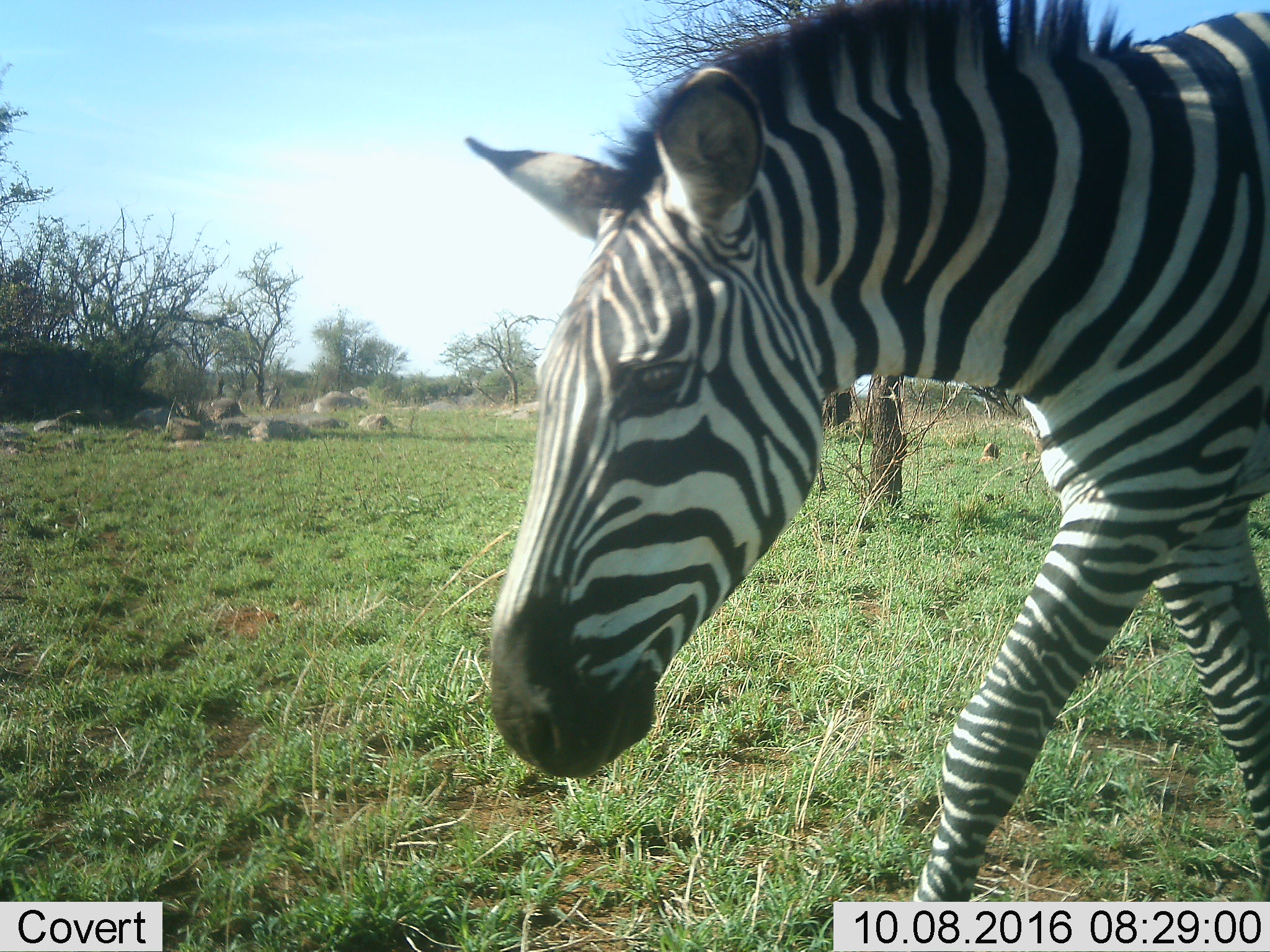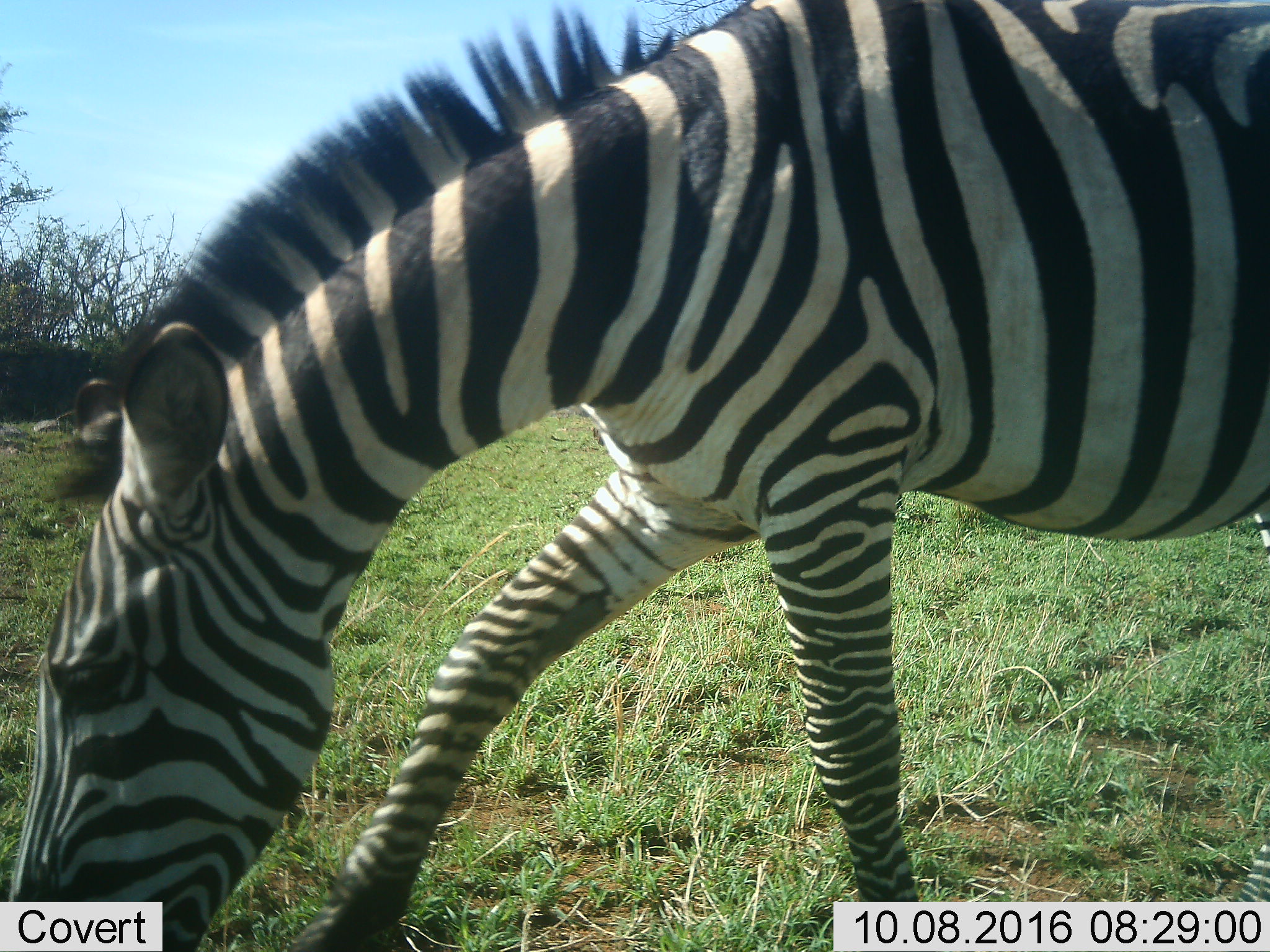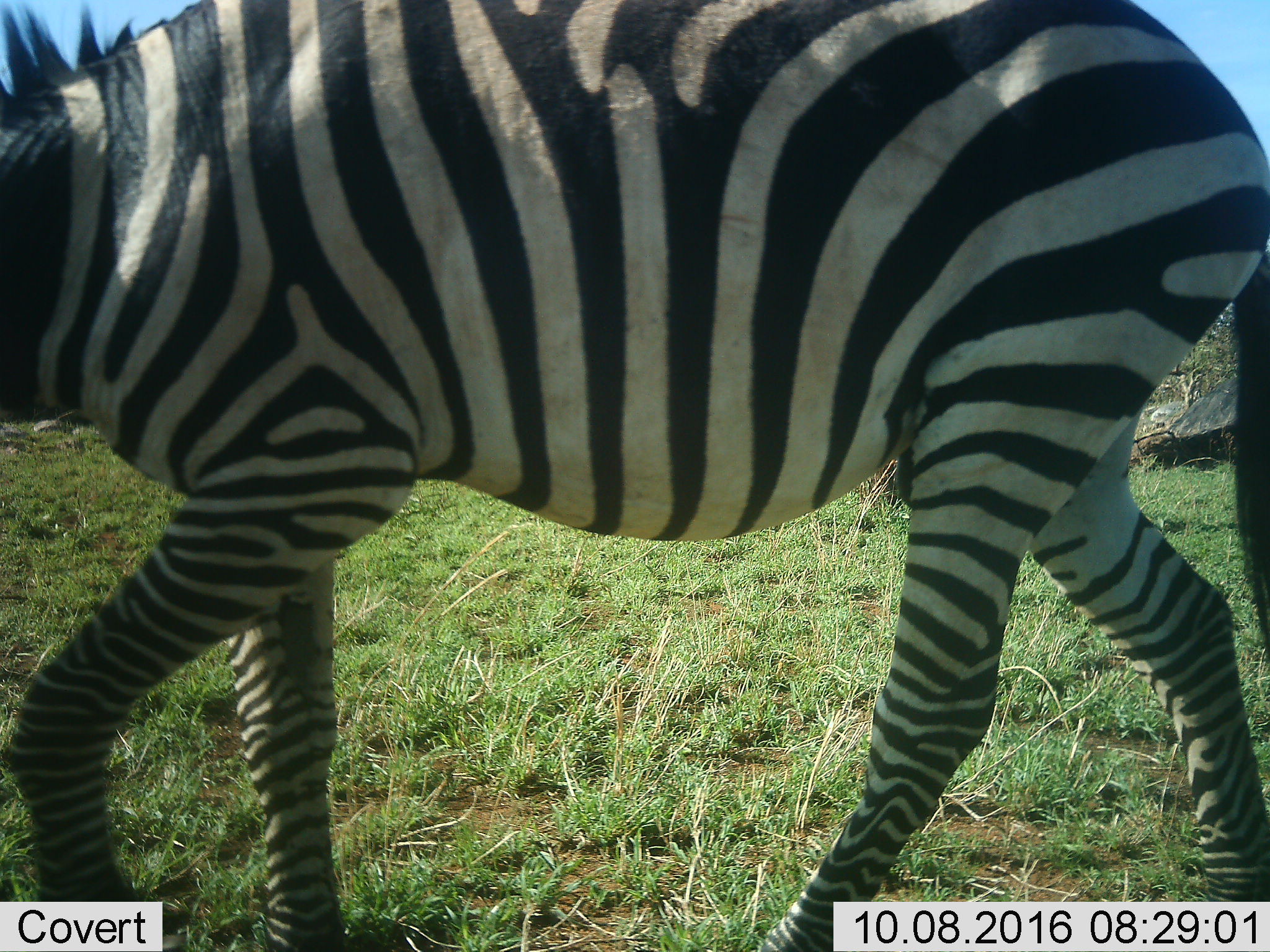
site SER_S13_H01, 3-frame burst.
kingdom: Animalia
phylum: Chordata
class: Mammalia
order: Perissodactyla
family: Equidae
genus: Equus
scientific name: Equus quagga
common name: plains zebra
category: zebraplains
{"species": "zebraplains (plains zebra) (Equus quagga)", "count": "1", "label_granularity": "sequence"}